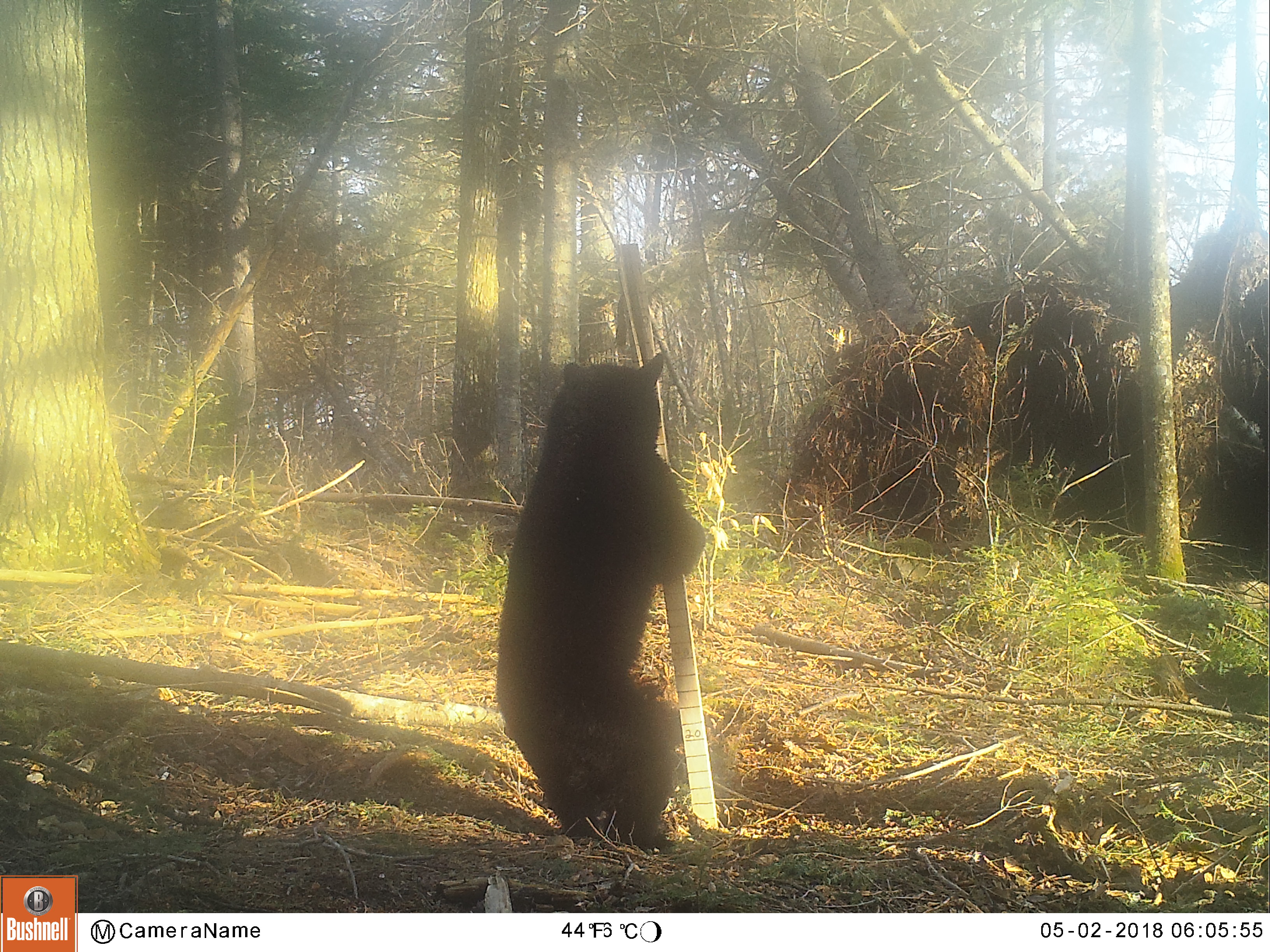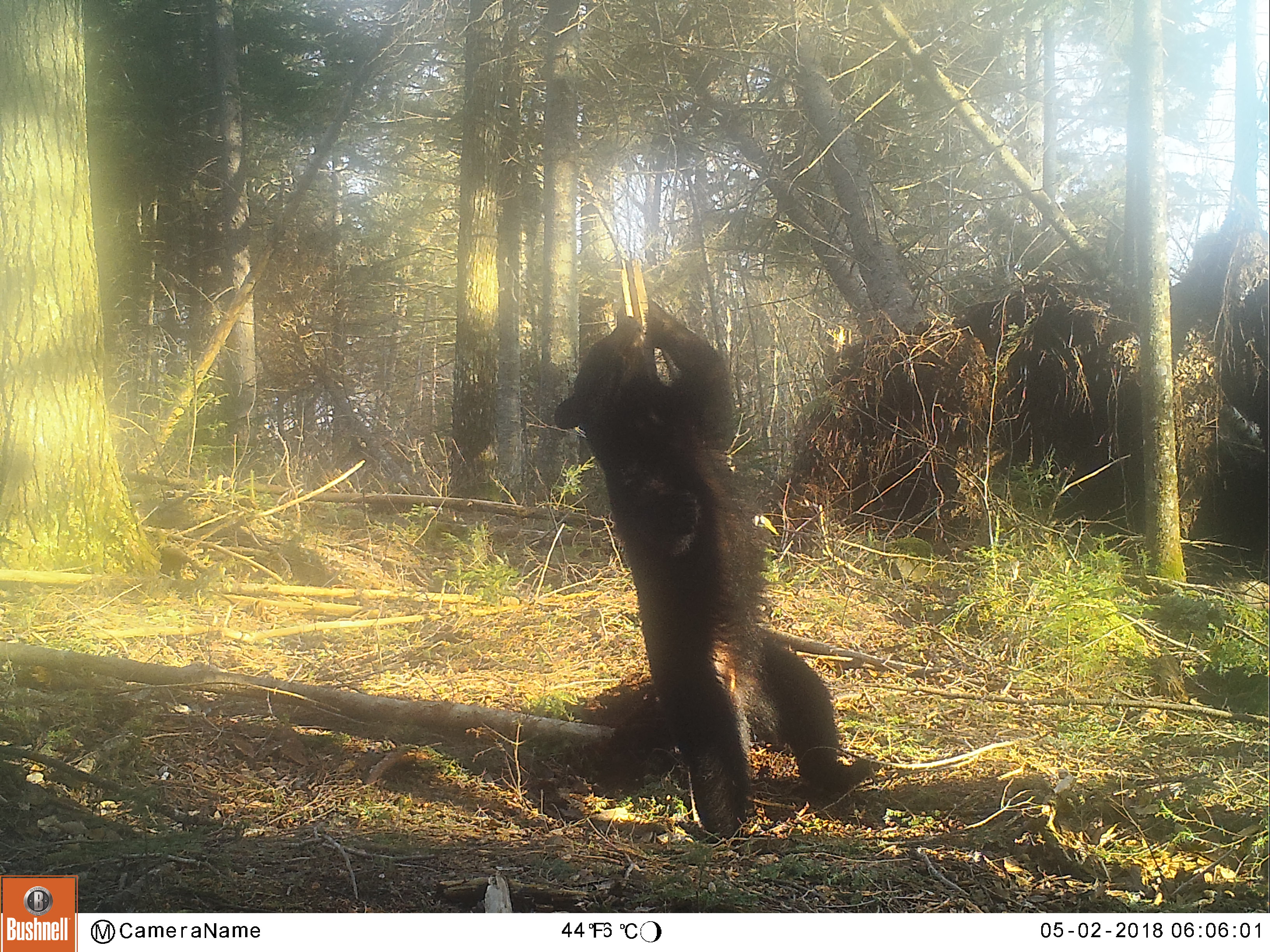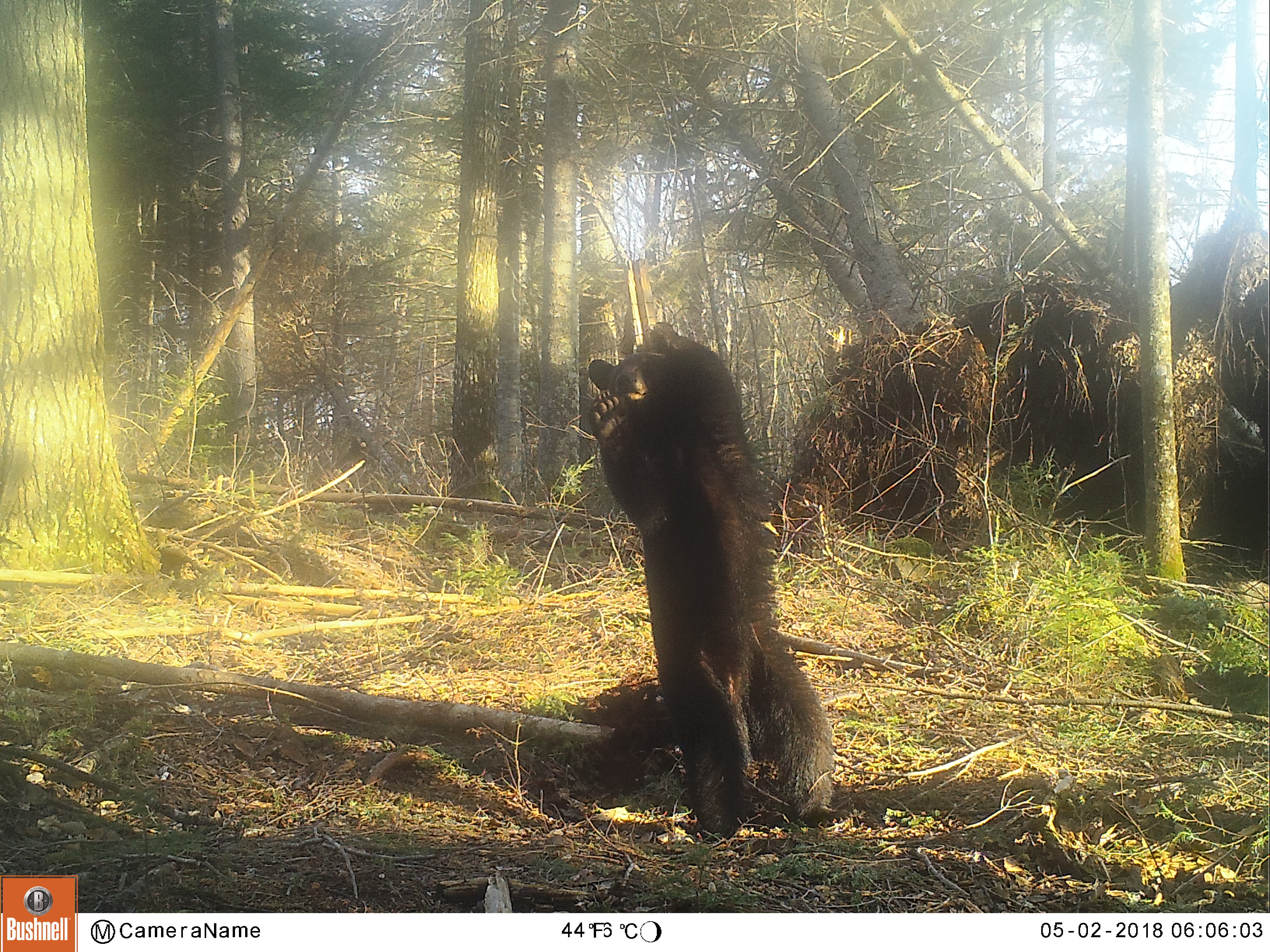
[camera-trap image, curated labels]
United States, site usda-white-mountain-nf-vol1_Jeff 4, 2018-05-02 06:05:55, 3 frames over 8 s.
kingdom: Animalia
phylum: Chordata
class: Mammalia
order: Carnivora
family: Ursidae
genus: Ursus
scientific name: Ursus americanus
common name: black bear